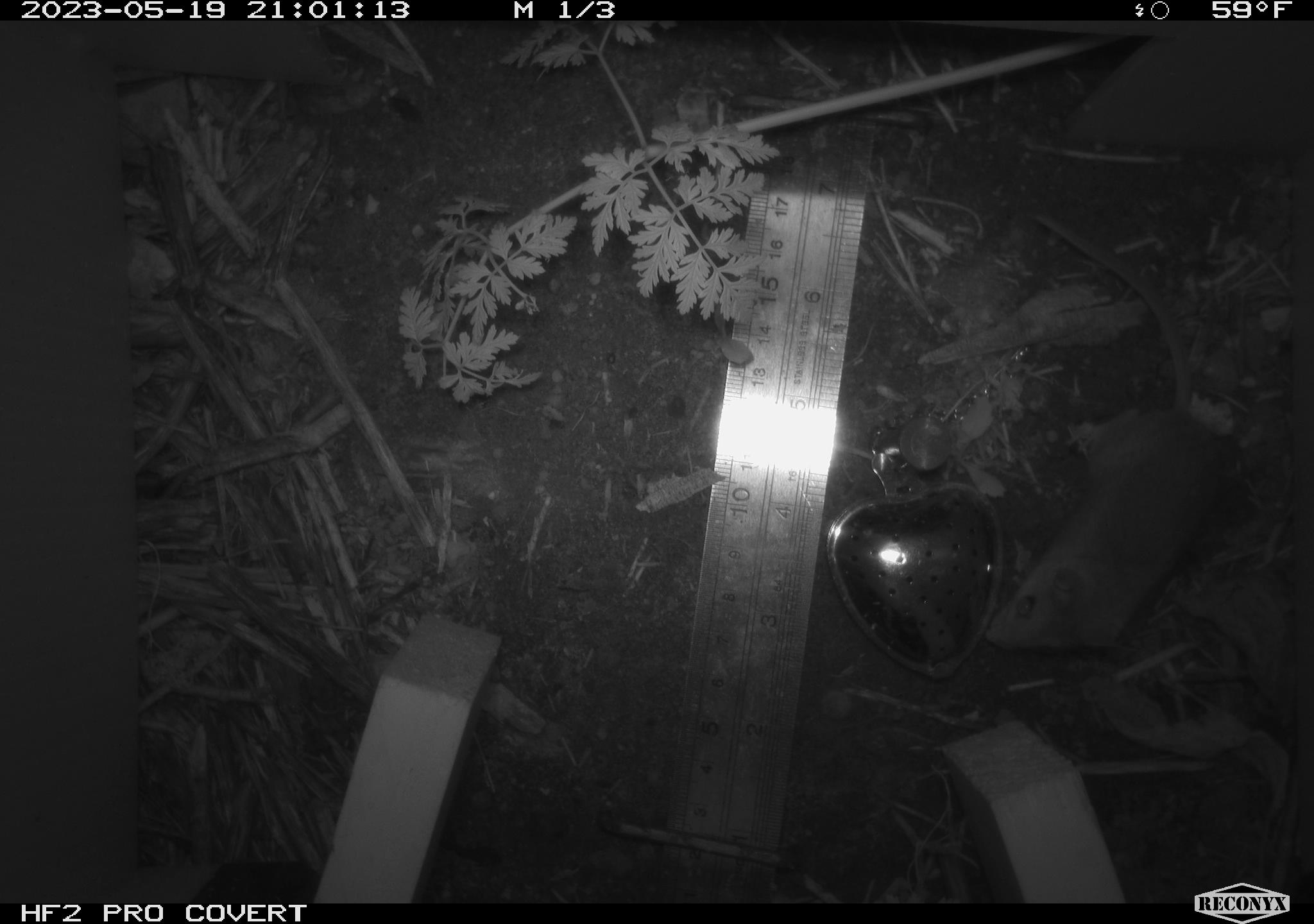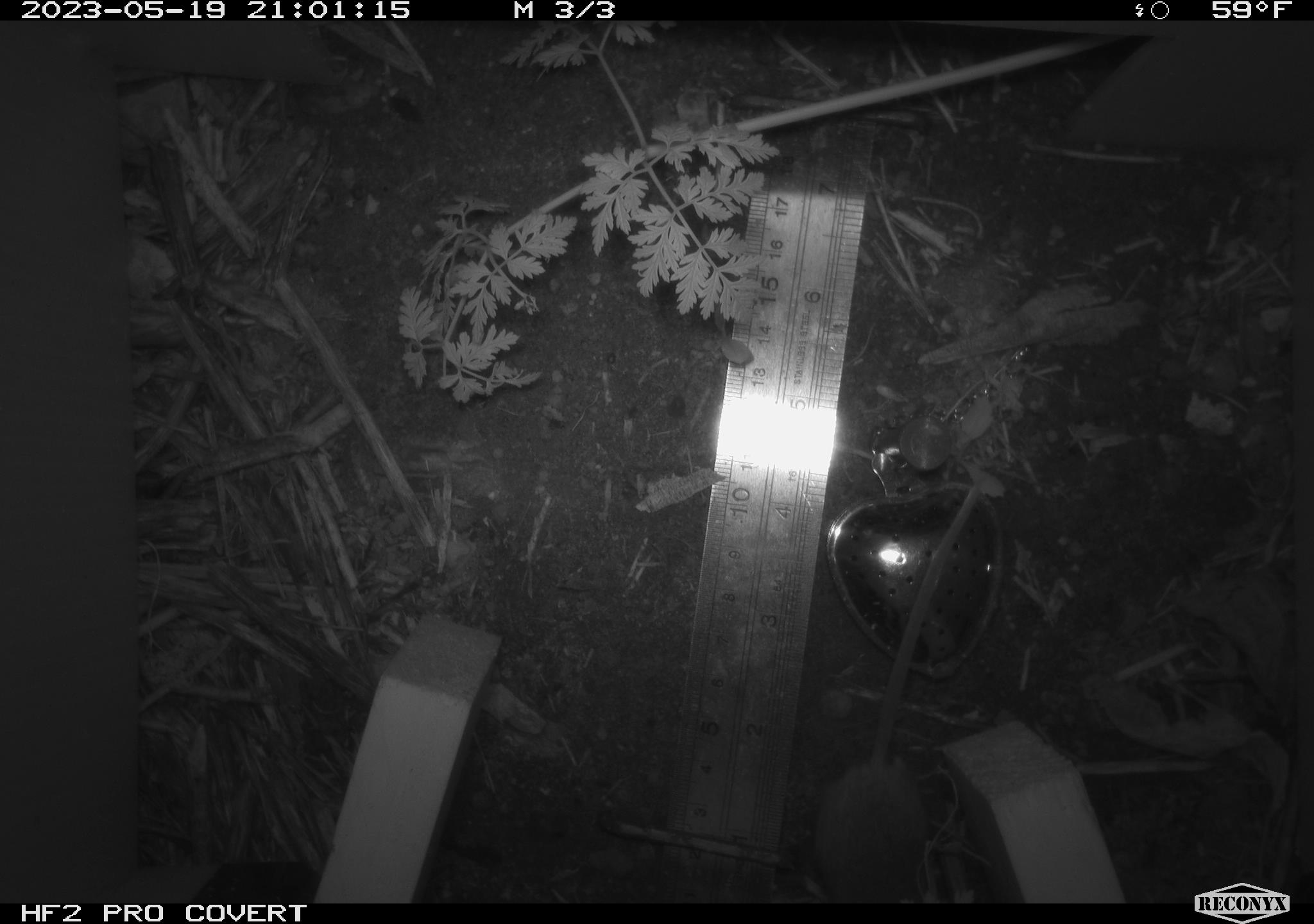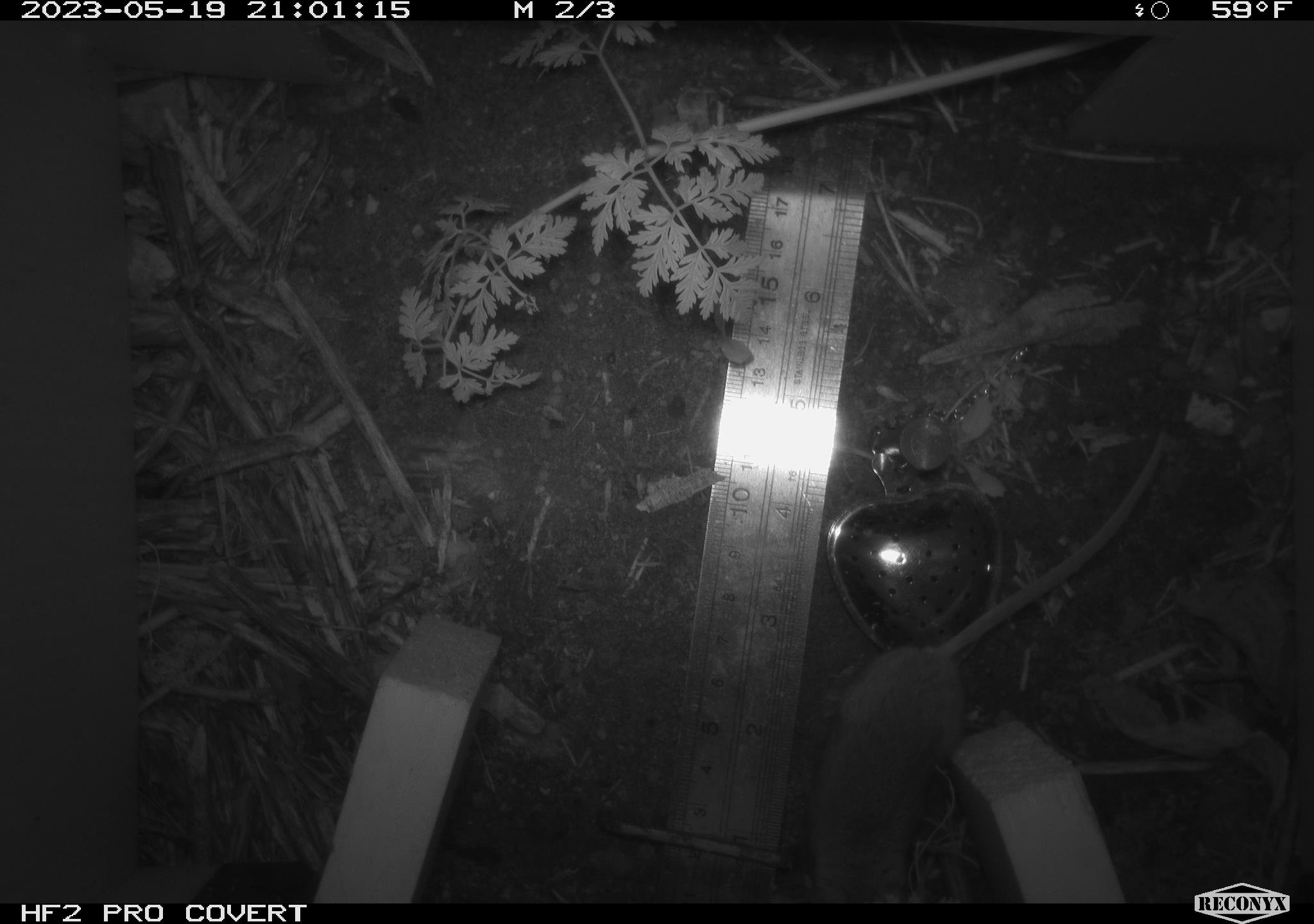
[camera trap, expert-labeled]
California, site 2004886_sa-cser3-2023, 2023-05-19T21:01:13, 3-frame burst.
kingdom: Animalia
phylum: Chordata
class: Mammalia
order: Rodentia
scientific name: Rodentia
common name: mouse species